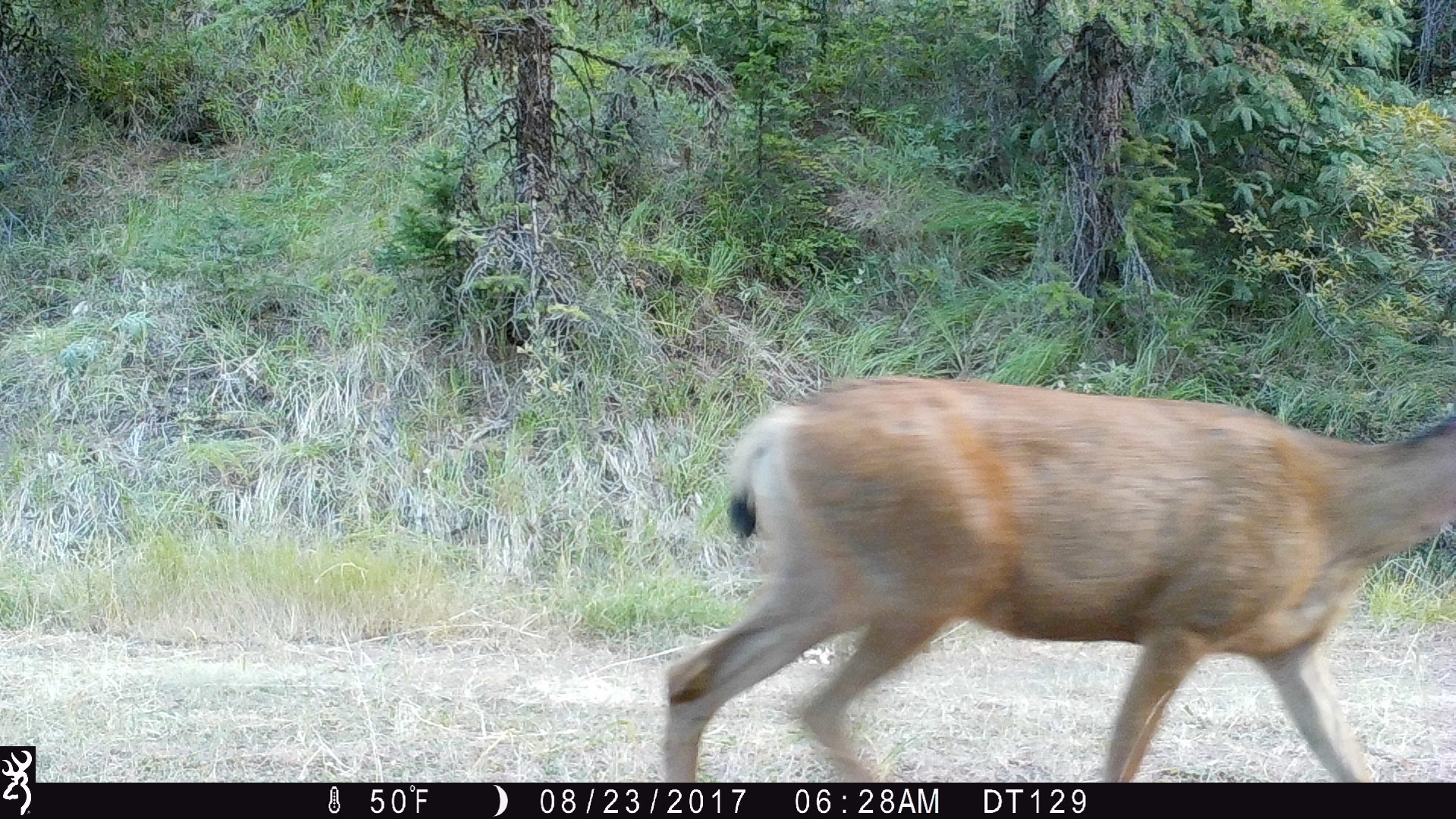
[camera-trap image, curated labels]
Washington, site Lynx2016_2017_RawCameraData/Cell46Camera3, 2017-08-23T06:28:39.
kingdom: Animalia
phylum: Chordata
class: Mammalia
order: Artiodactyla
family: Cervidae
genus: Odocoileus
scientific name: Odocoileus hemionus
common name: mule deer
Odocoileus hemionus (mule deer). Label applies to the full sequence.